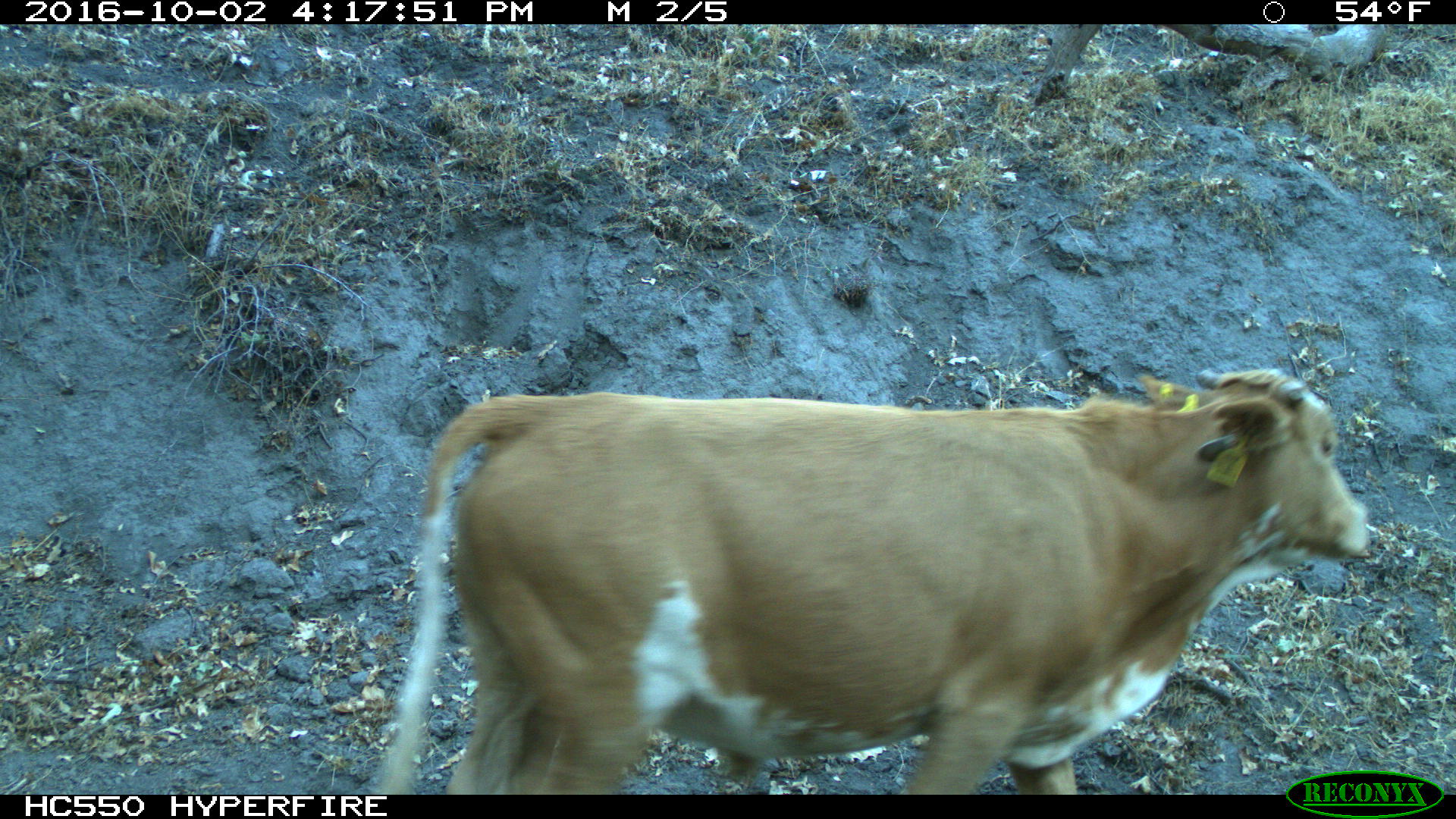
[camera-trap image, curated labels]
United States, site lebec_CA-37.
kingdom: Animalia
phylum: Chordata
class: Mammalia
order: Artiodactyla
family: Bovidae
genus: Bos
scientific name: Bos taurus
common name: domestic cow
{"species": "Bos taurus (domestic cow)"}